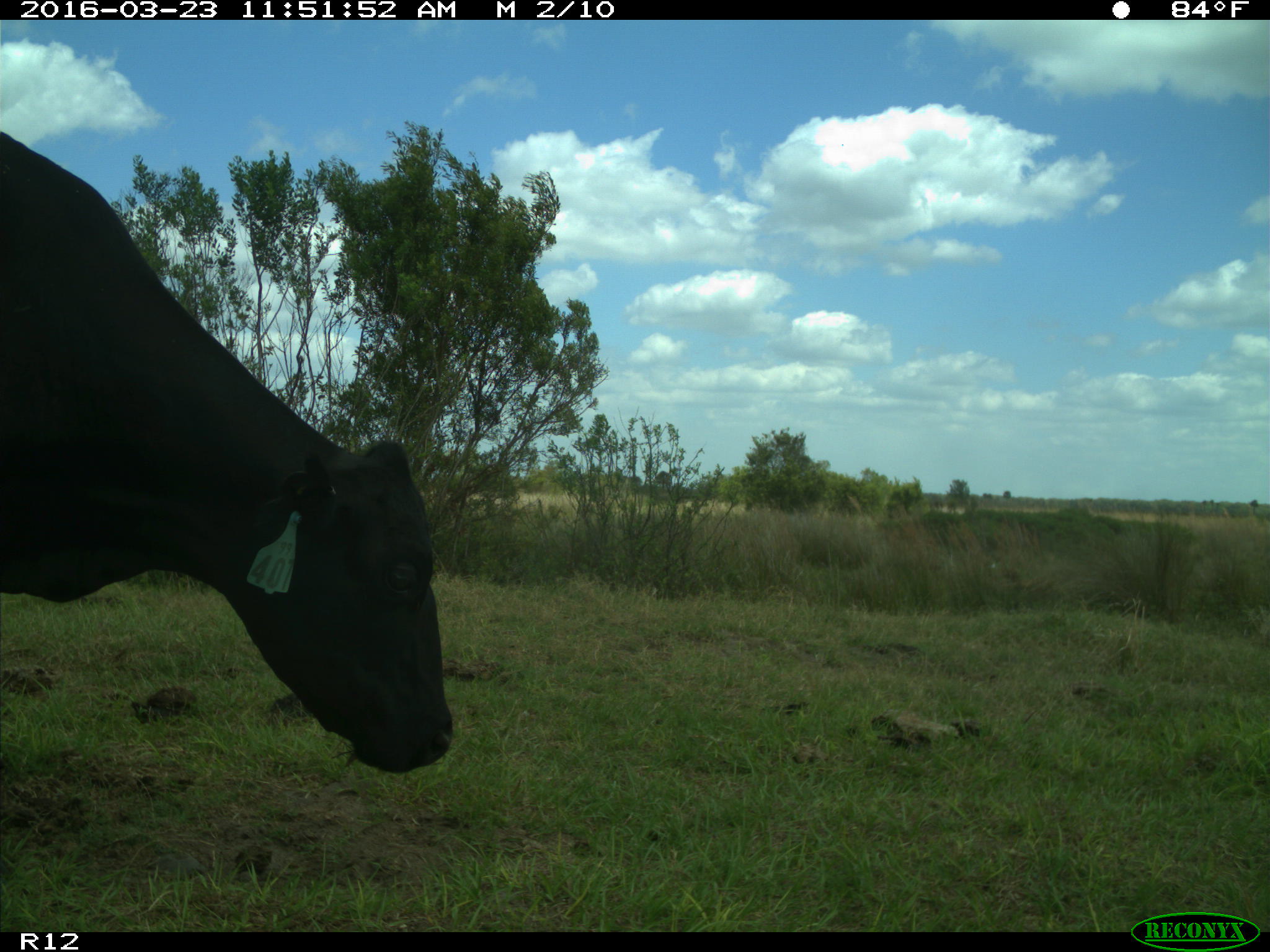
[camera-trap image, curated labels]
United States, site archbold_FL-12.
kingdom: Animalia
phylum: Chordata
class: Mammalia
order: Artiodactyla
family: Bovidae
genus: Bos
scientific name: Bos taurus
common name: domestic cow